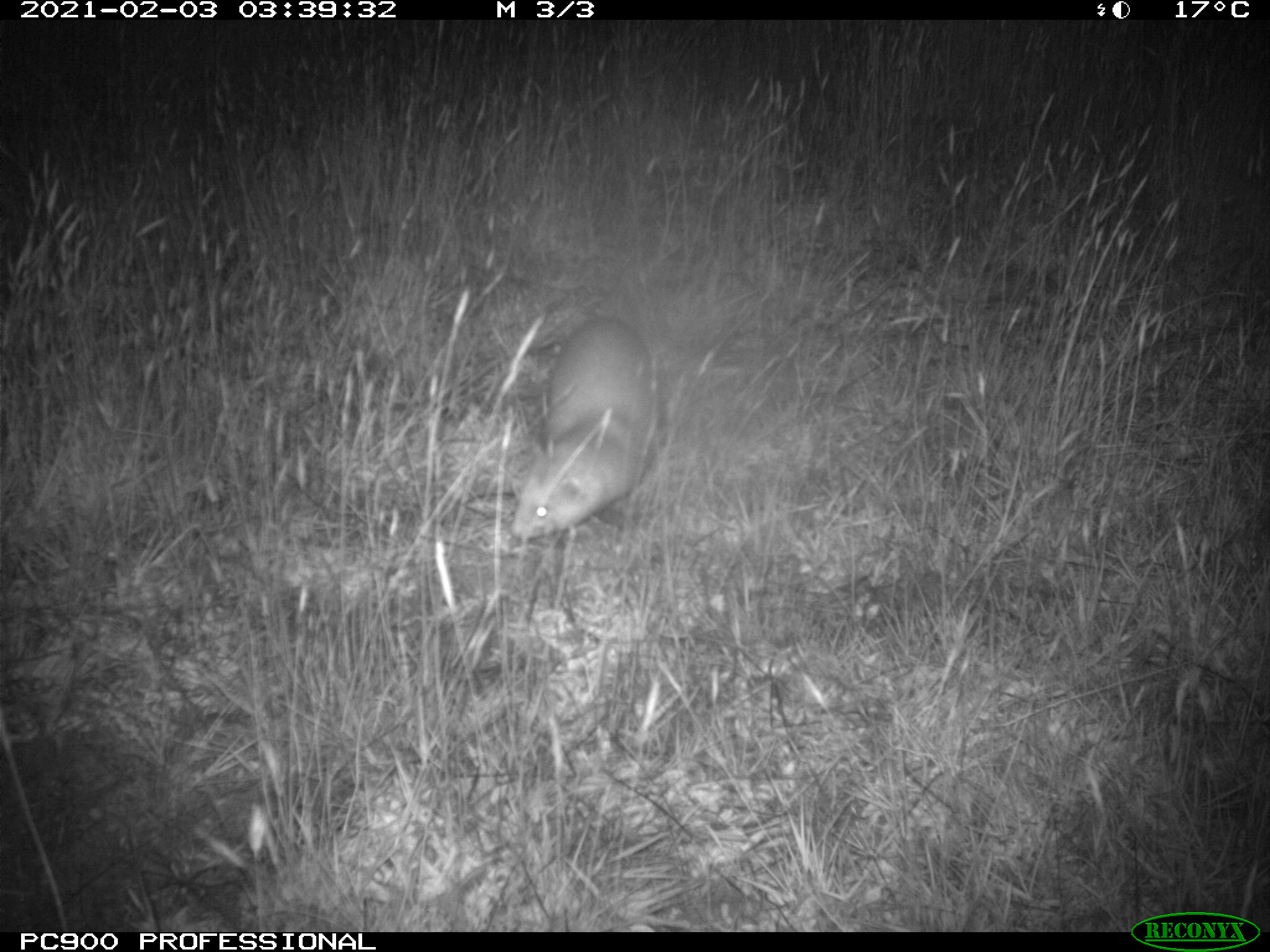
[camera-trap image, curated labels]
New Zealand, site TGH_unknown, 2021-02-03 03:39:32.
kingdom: Animalia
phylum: Chordata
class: Mammalia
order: Carnivora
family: Mustelidae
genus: Mustela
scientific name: Mustela furo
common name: ferret